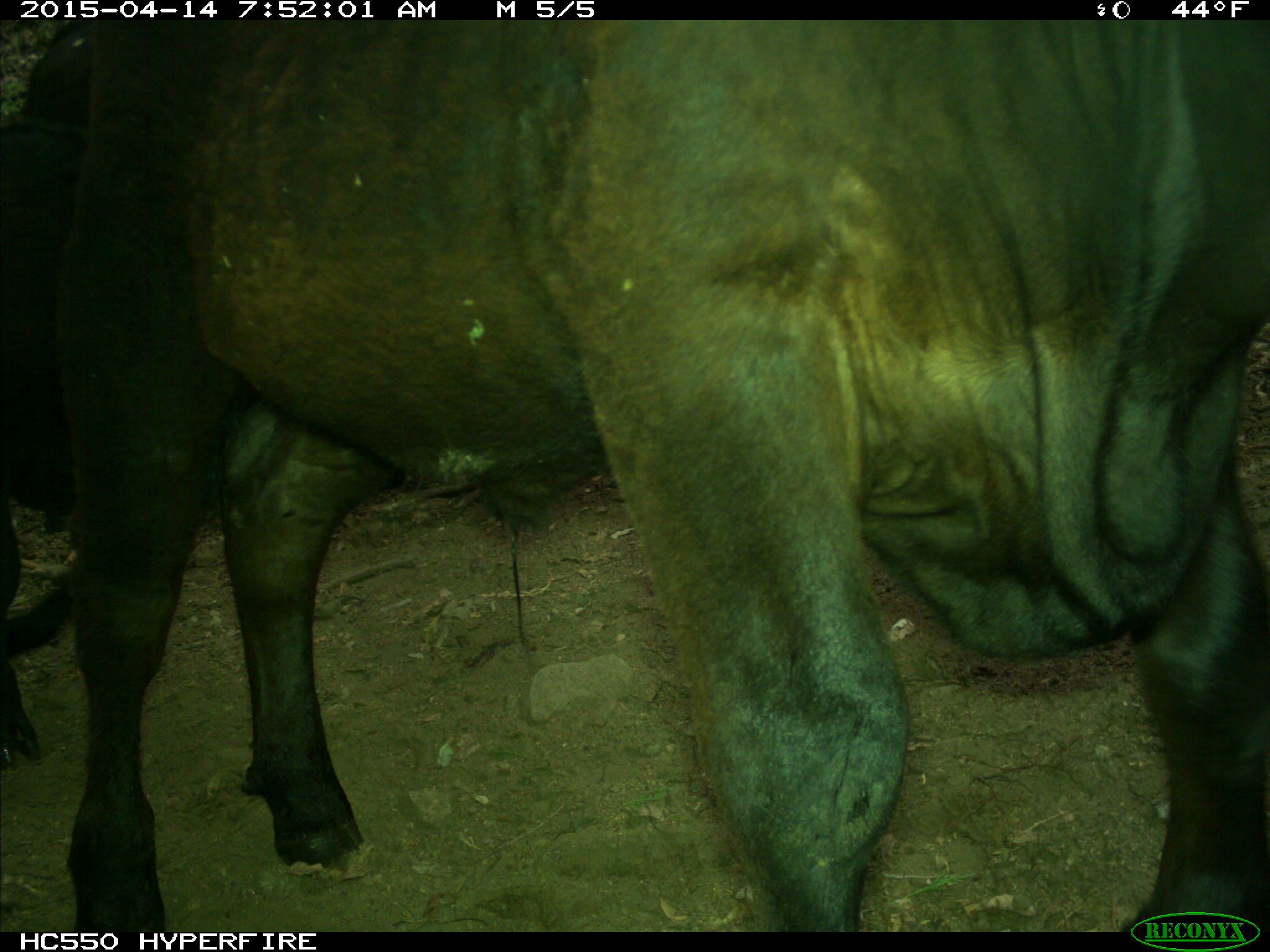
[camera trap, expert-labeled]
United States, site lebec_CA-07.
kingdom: Animalia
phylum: Chordata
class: Mammalia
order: Artiodactyla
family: Bovidae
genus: Bos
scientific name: Bos taurus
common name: domestic cow